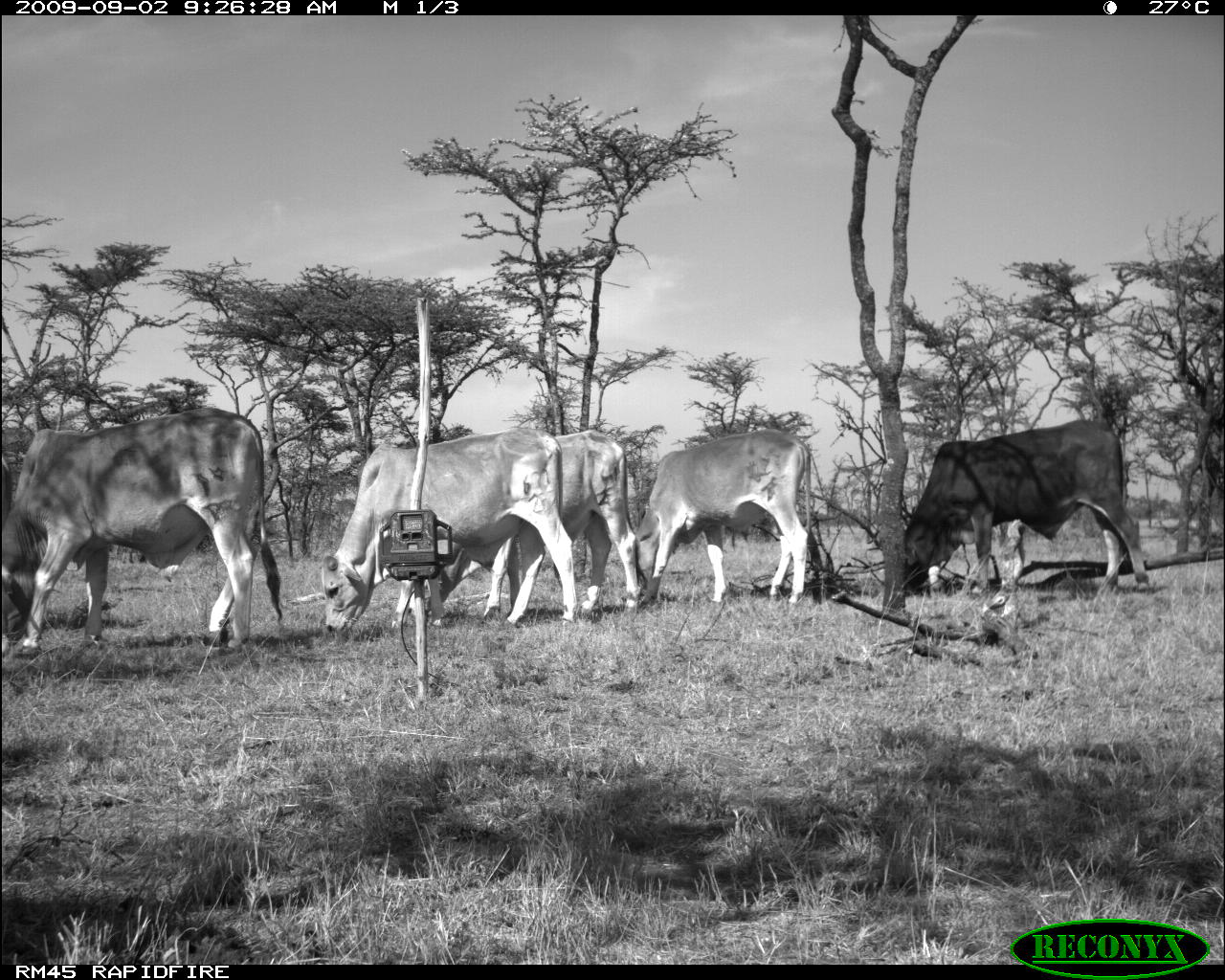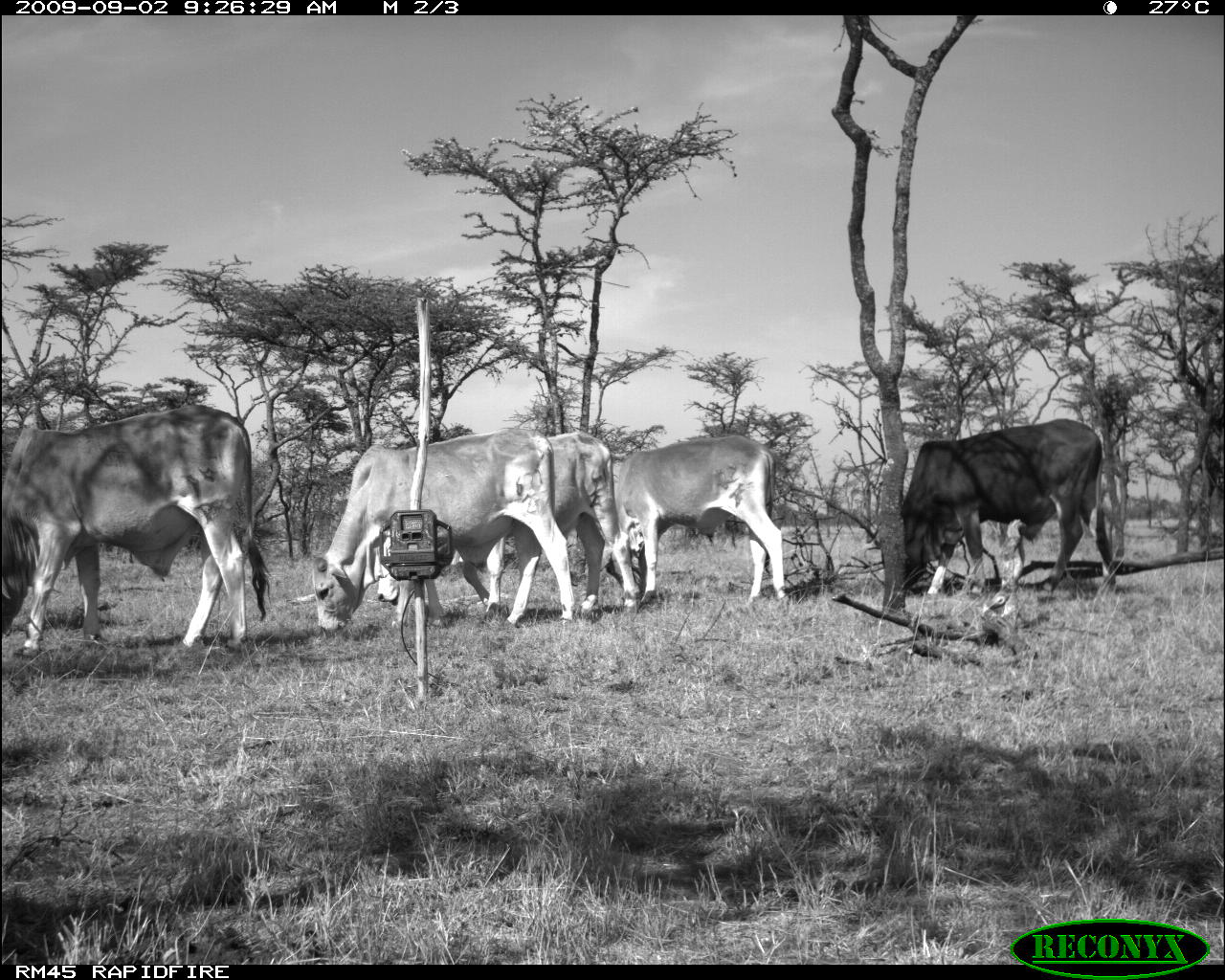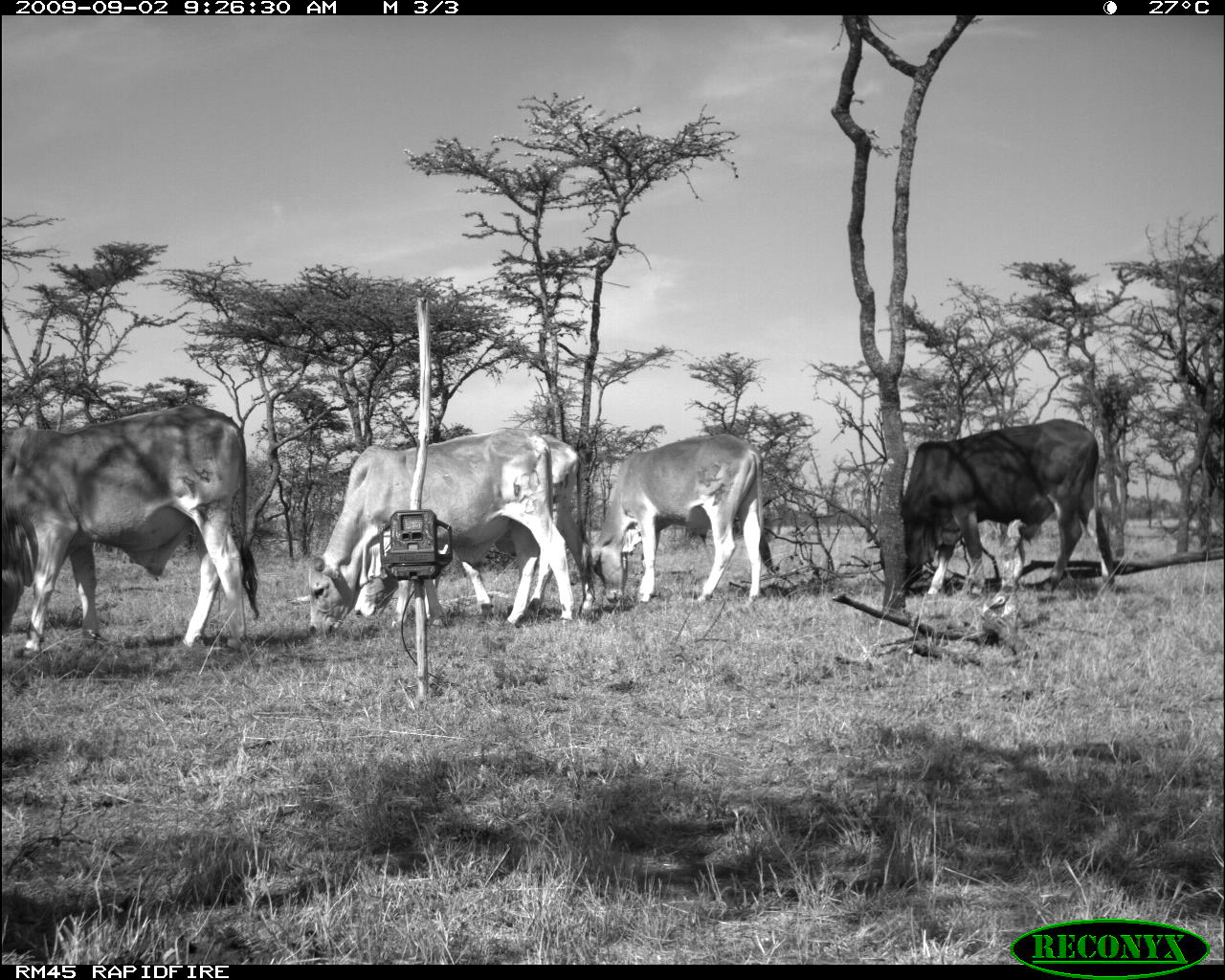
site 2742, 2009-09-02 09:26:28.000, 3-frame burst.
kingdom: Animalia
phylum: Chordata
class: Mammalia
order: Artiodactyla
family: Bovidae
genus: Bos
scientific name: Bos taurus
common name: domestic cattle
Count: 4.